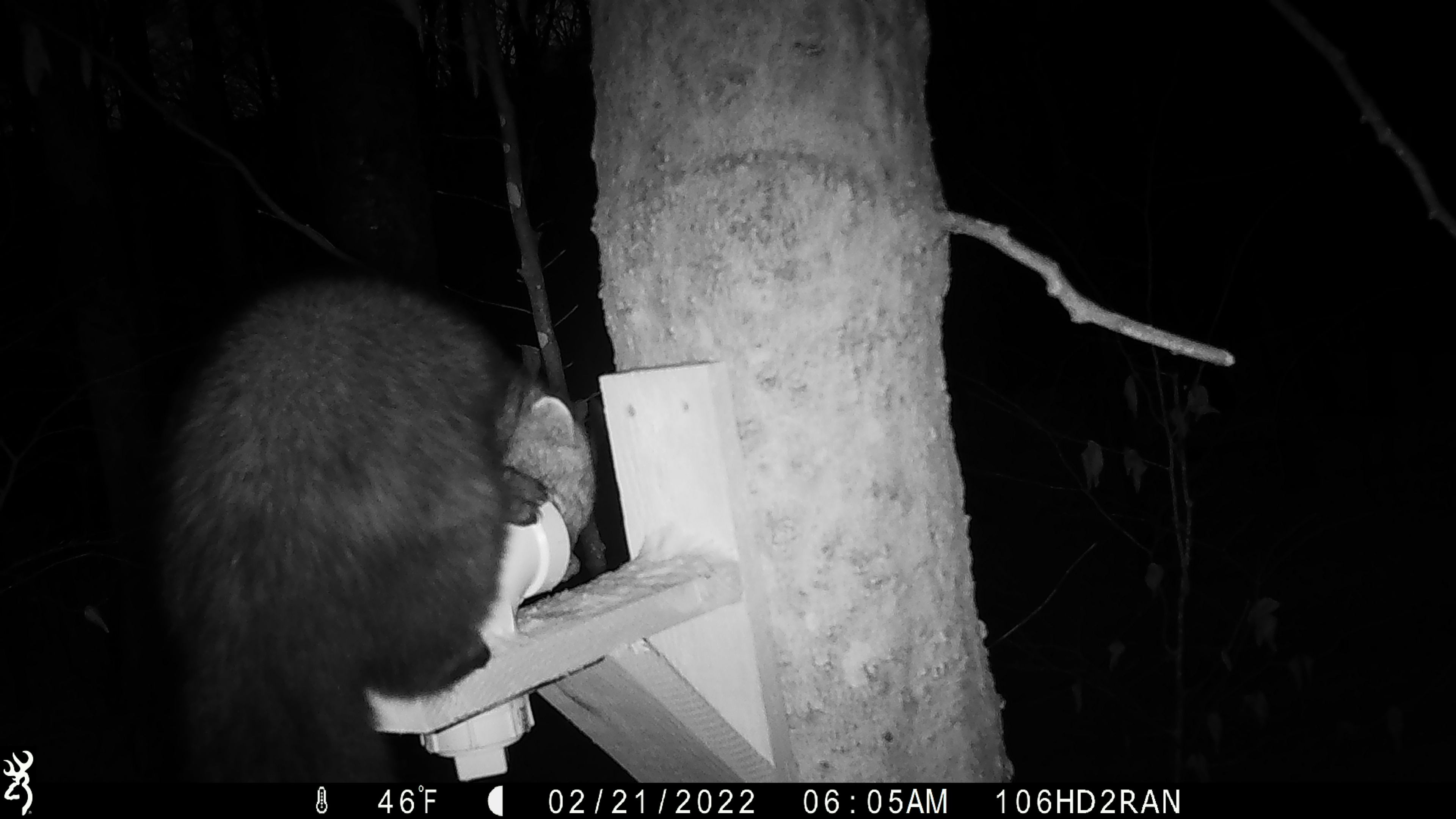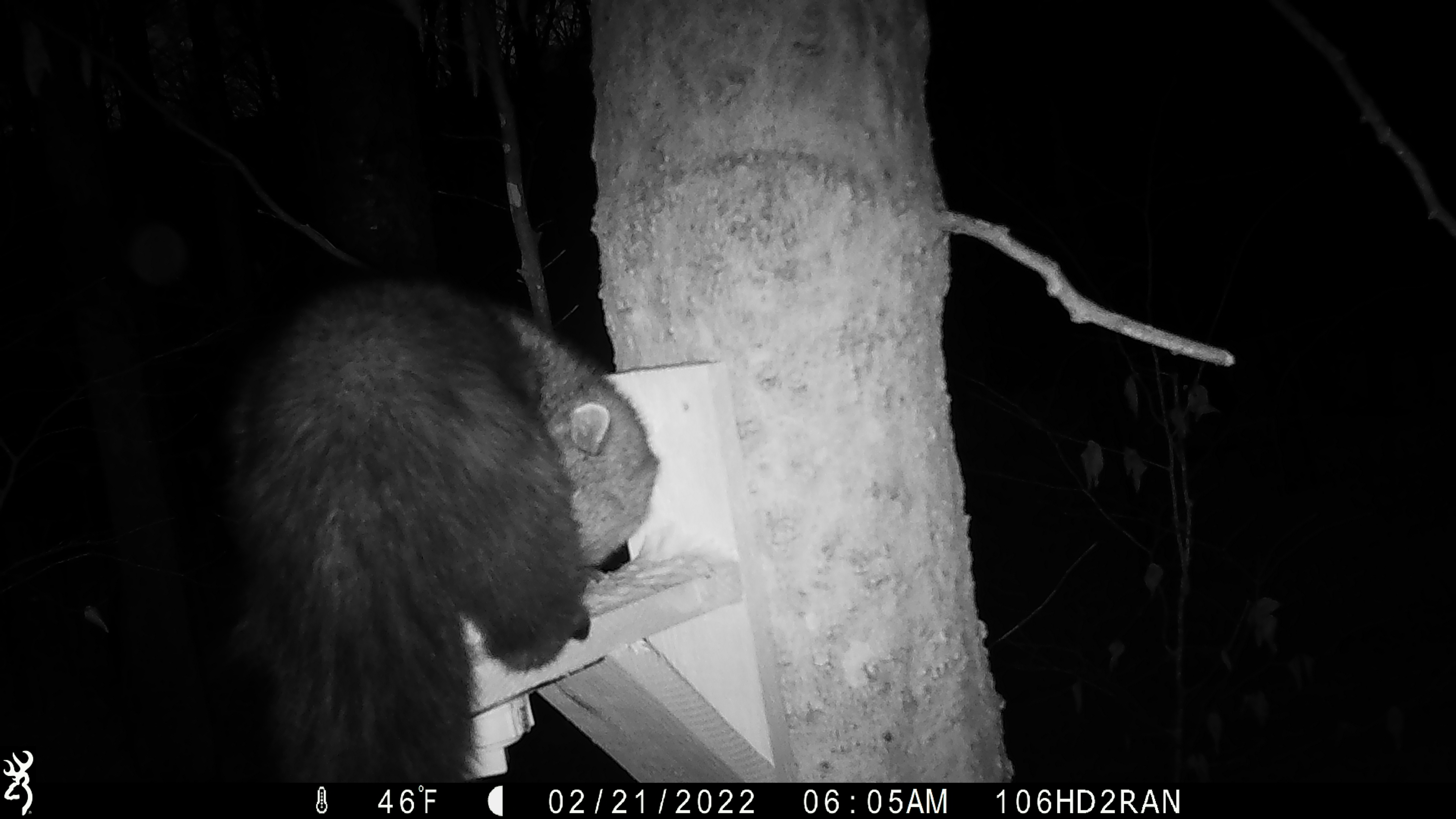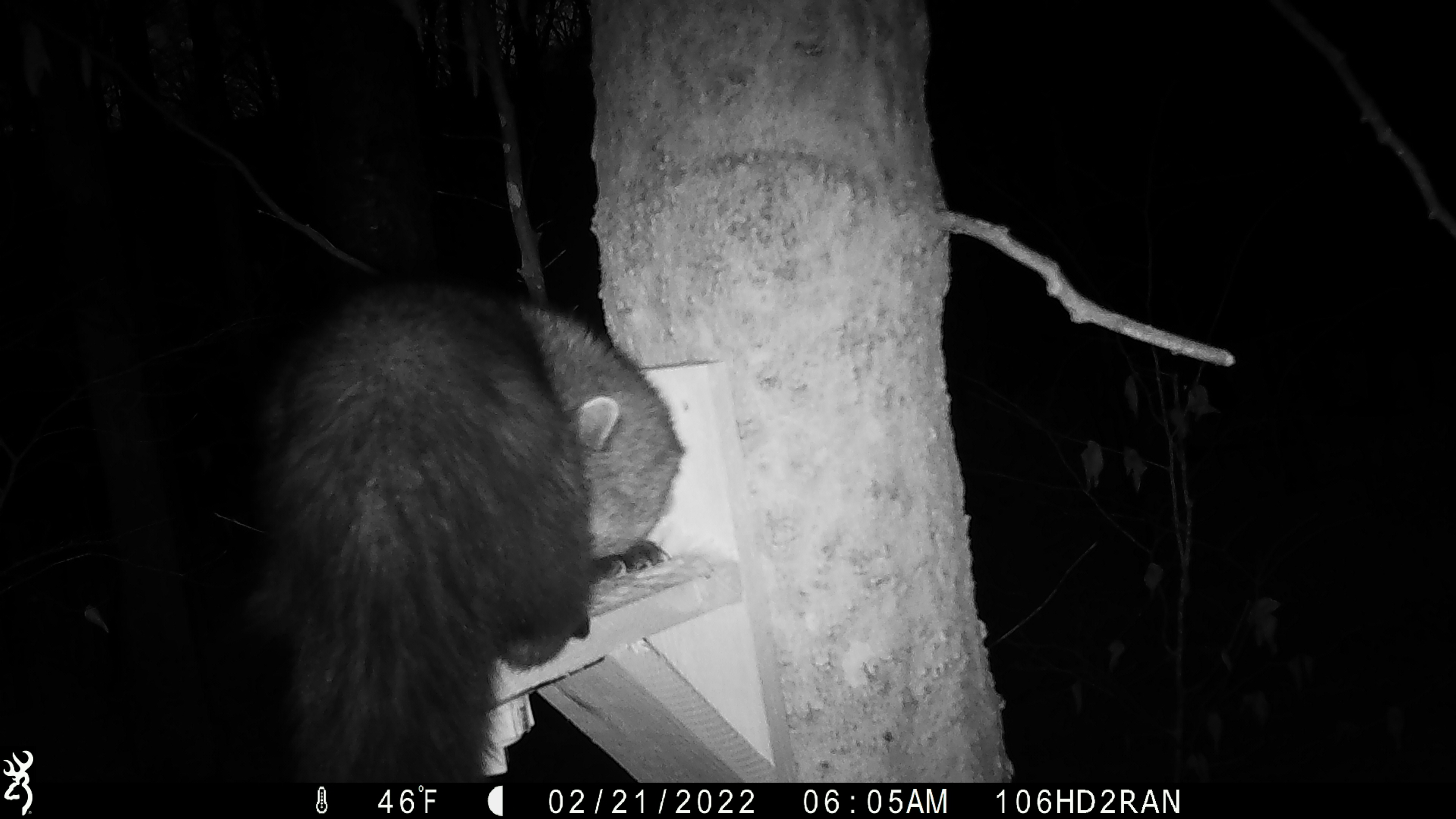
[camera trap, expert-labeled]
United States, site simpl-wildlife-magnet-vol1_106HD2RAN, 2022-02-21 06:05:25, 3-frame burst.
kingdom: Animalia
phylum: Chordata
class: Mammalia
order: Carnivora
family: Mustelidae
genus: Pekania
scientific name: Pekania pennanti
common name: fisher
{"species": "fisher (Pekania pennanti)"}